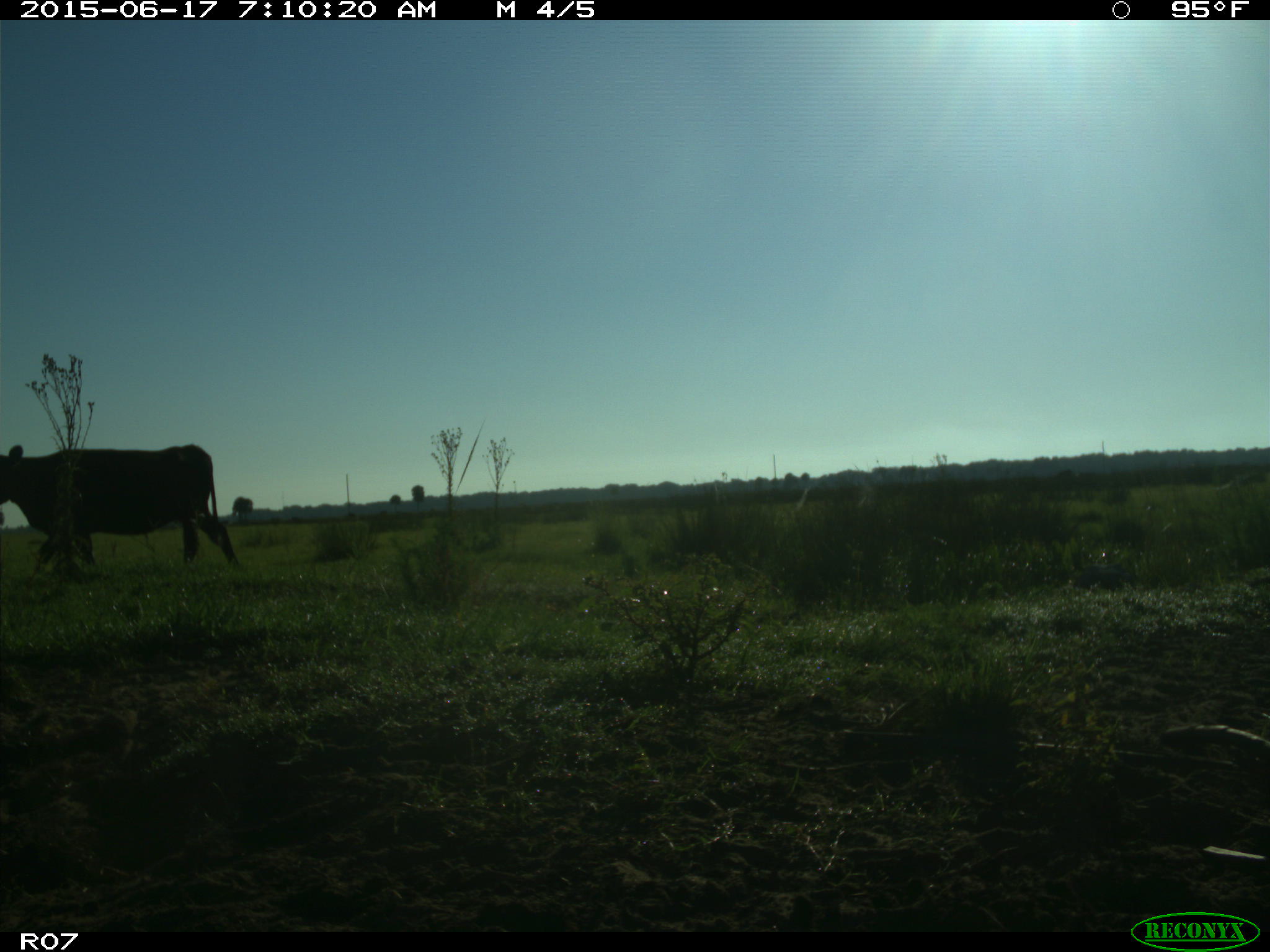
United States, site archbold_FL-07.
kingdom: Animalia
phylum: Chordata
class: Mammalia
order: Artiodactyla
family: Bovidae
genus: Bos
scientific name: Bos taurus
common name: domestic cow